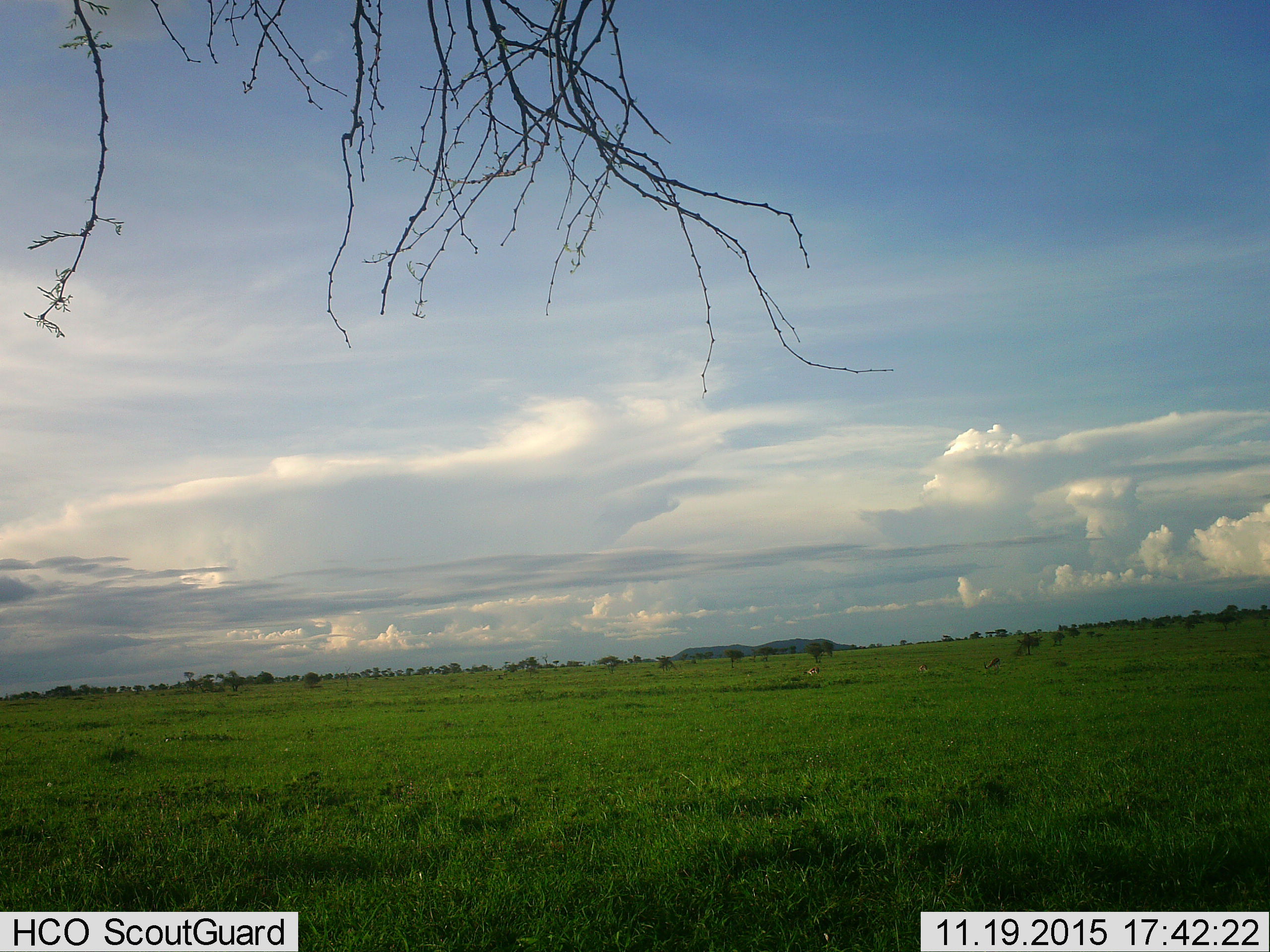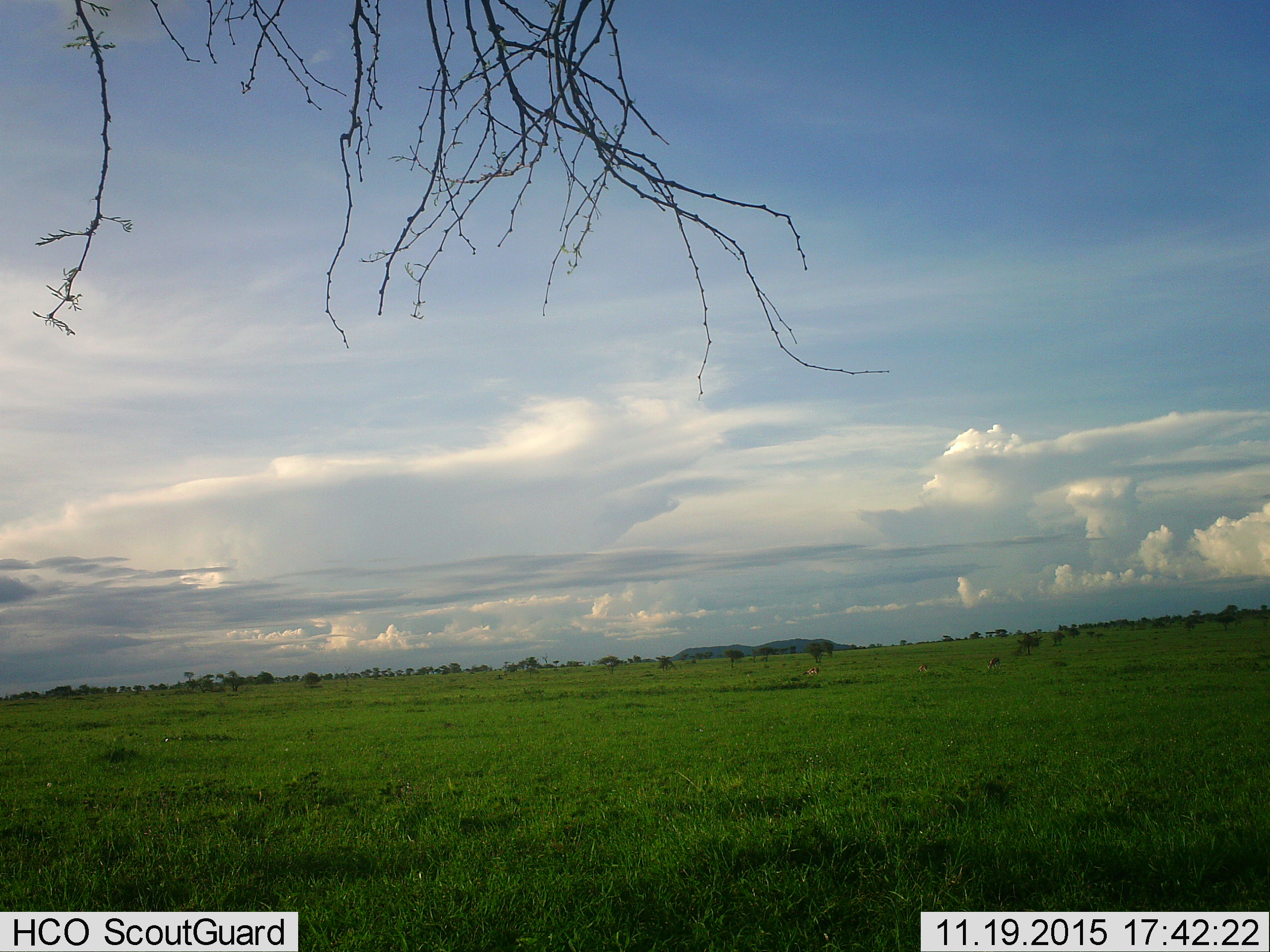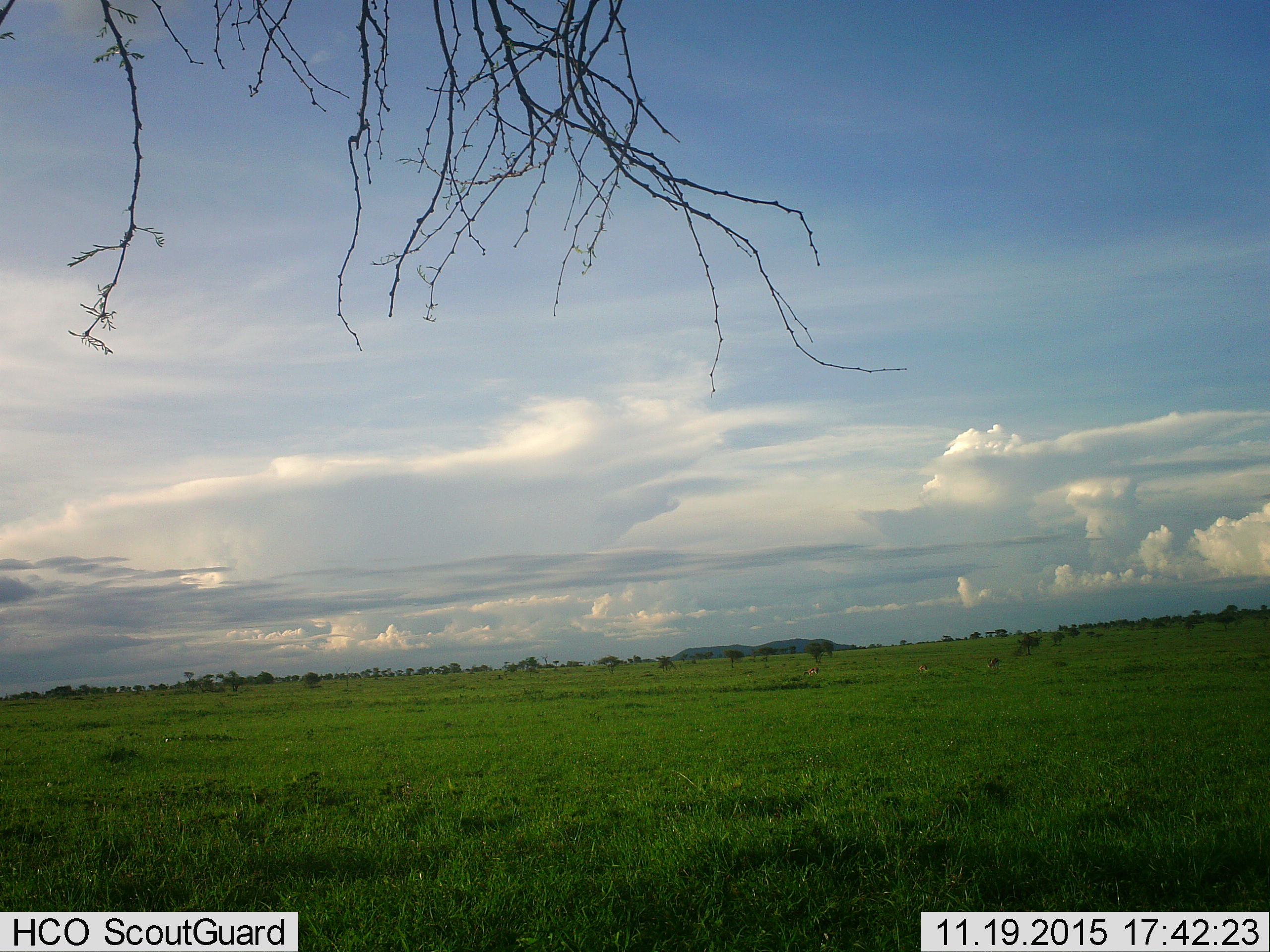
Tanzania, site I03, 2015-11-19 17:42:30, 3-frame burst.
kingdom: Animalia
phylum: Chordata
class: Mammalia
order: Artiodactyla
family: Bovidae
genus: Eudorcas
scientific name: Eudorcas thomsonii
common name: thomson's gazelle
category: gazellethomsons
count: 3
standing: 33%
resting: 0%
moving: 0%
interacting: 0%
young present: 0%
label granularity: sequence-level